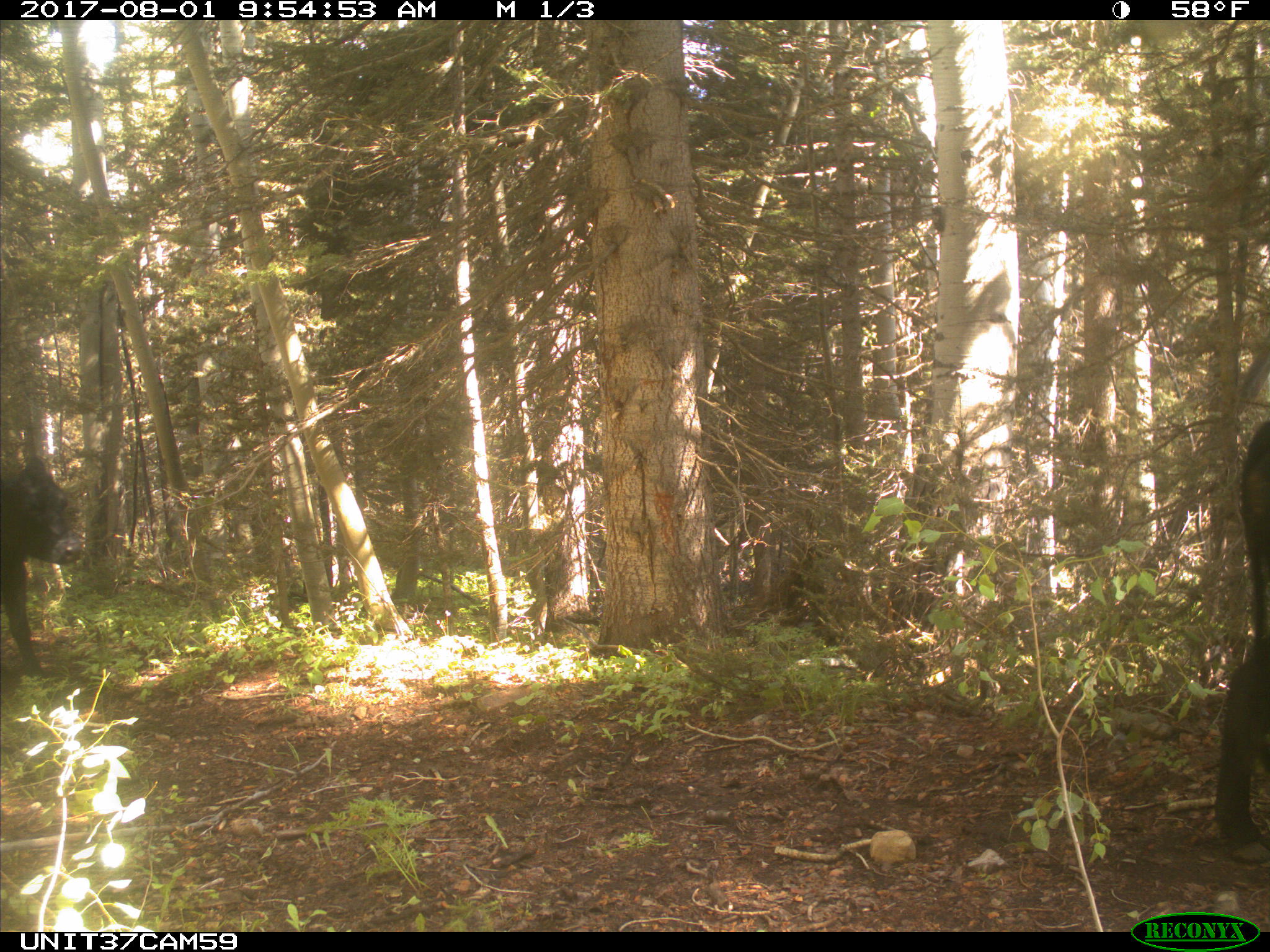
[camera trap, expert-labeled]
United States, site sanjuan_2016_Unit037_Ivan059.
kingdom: Animalia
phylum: Chordata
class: Mammalia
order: Artiodactyla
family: Bovidae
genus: Bos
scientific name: Bos taurus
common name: domestic cow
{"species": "Bos taurus (domestic cow)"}